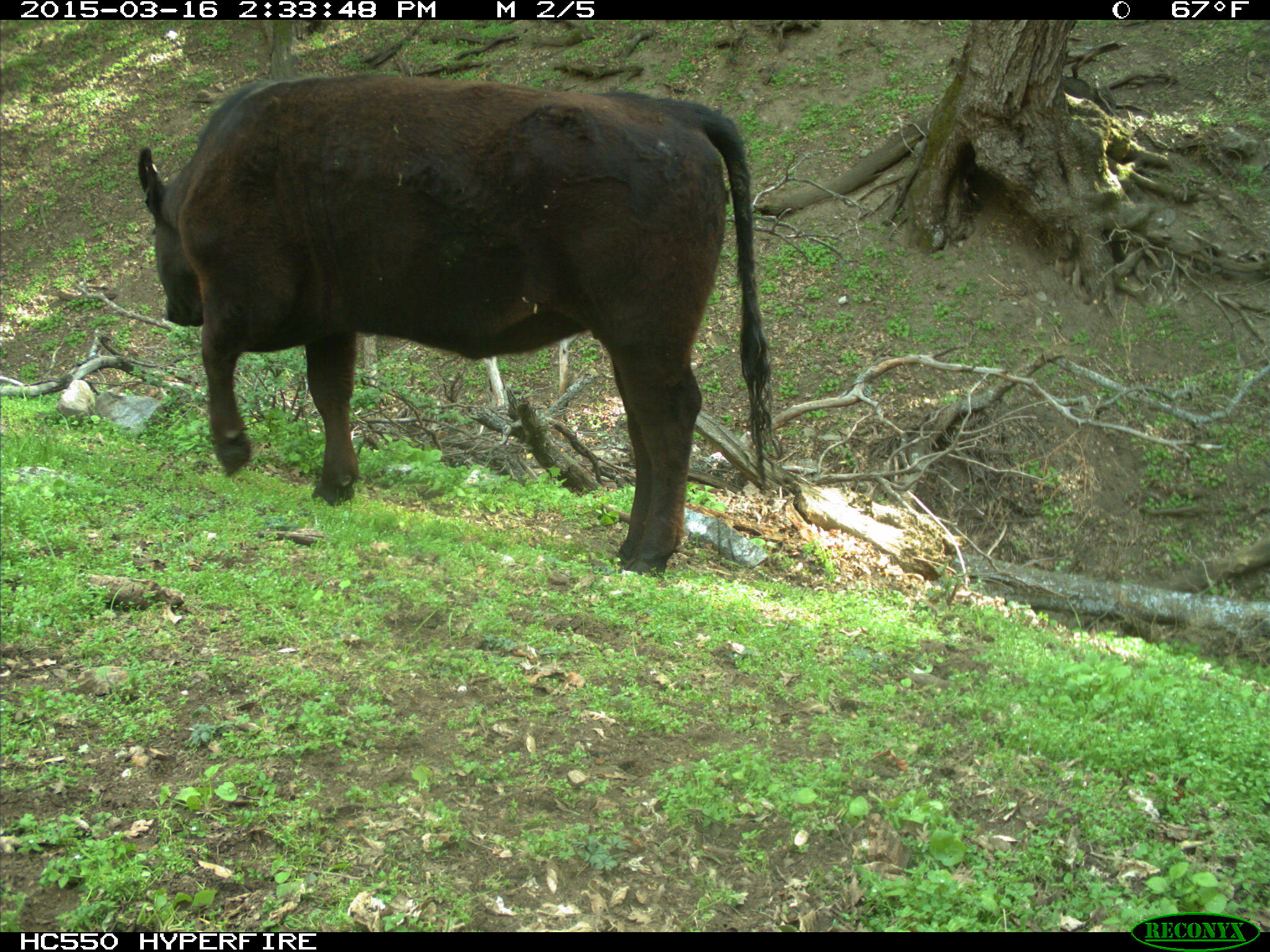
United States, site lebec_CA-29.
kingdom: Animalia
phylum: Chordata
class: Mammalia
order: Artiodactyla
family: Bovidae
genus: Bos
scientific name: Bos taurus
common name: domestic cow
Bos taurus (domestic cow).